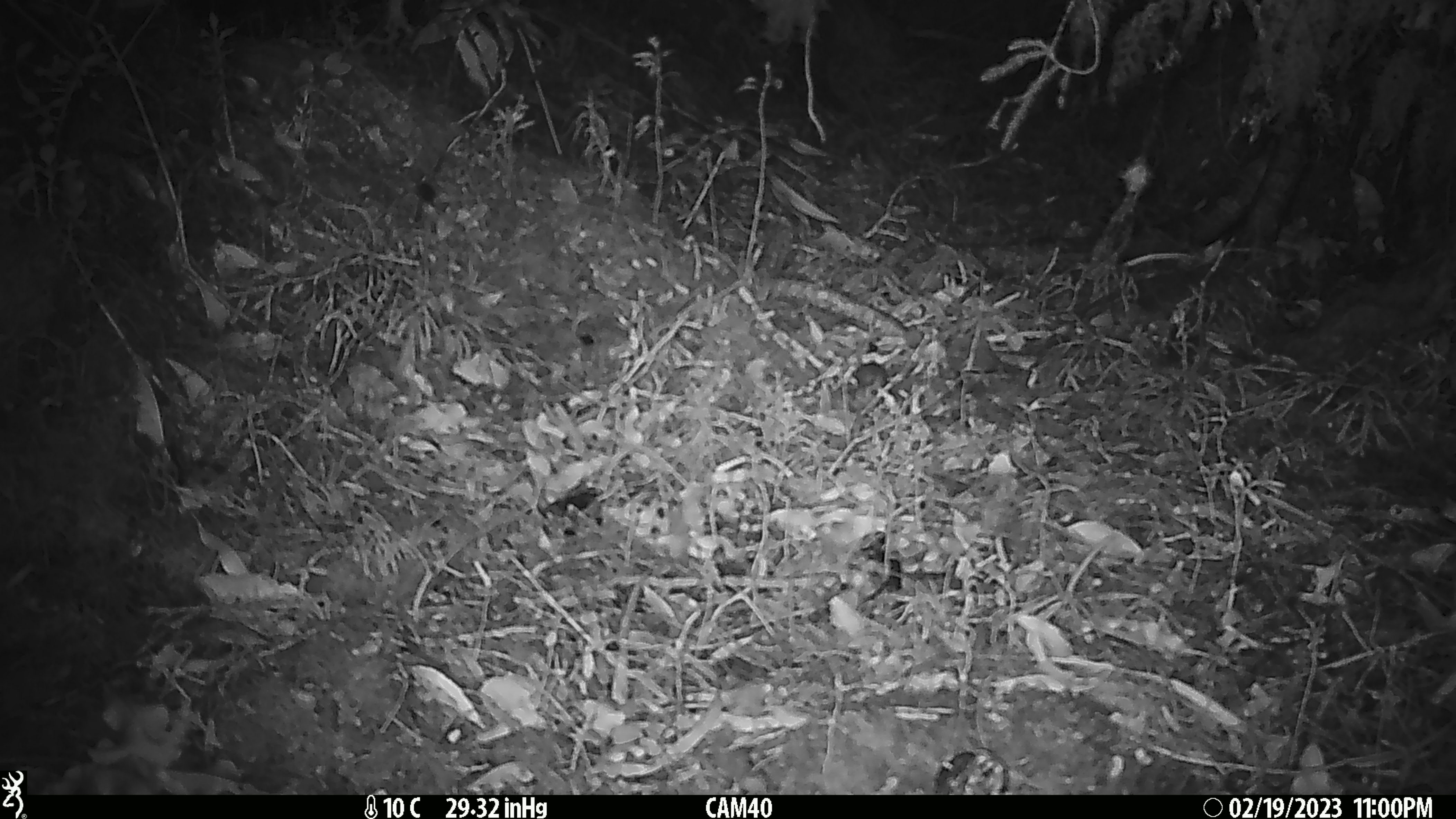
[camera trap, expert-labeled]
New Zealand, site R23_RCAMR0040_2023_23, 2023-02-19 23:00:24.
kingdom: Animalia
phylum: Chordata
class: Mammalia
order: Rodentia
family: Muridae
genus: Mus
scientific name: Mus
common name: mouse